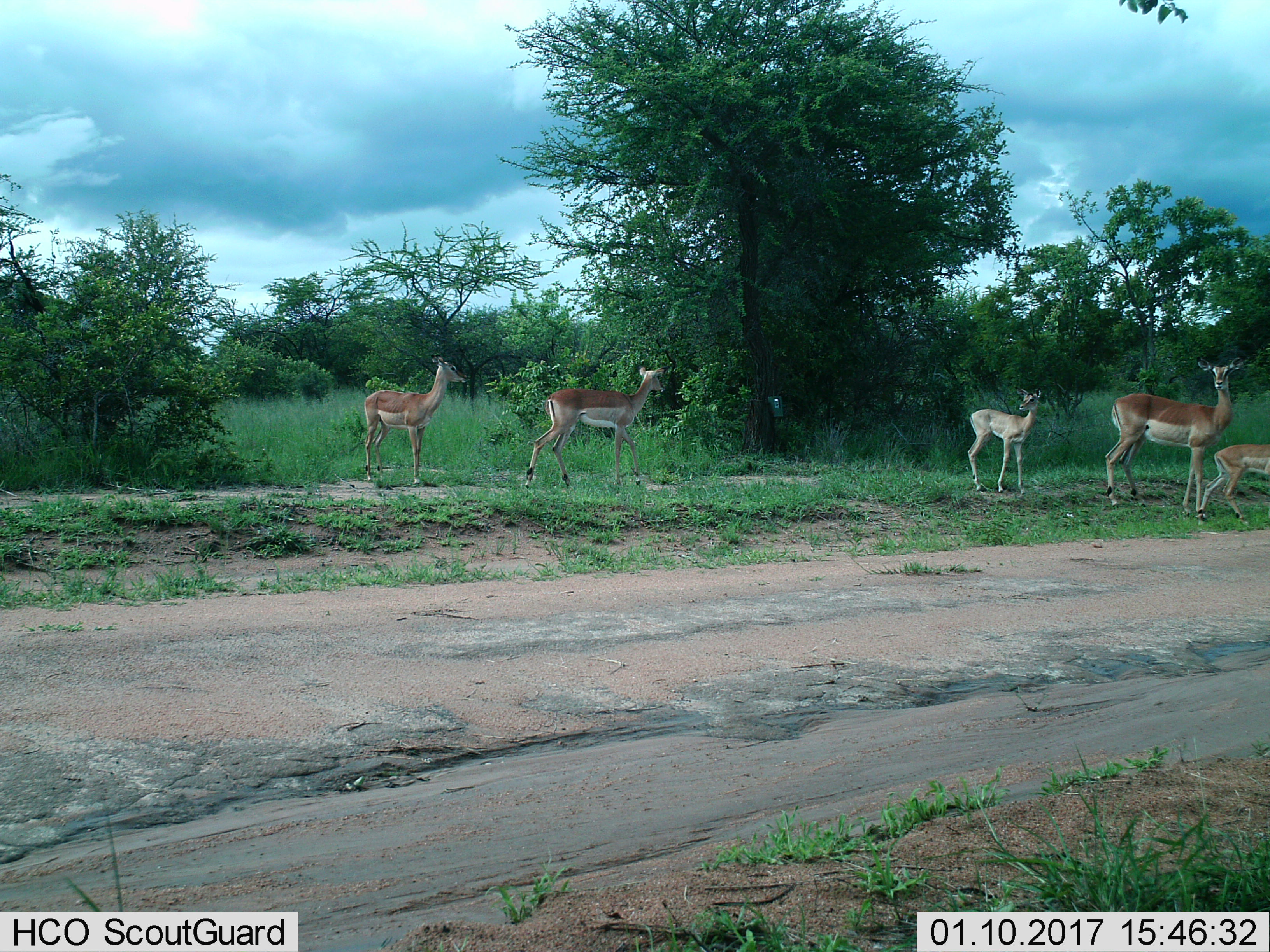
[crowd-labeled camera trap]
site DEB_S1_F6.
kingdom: Animalia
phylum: Chordata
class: Mammalia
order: Artiodactyla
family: Bovidae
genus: Aepyceros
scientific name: Aepyceros melampus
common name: impala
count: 5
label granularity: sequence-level